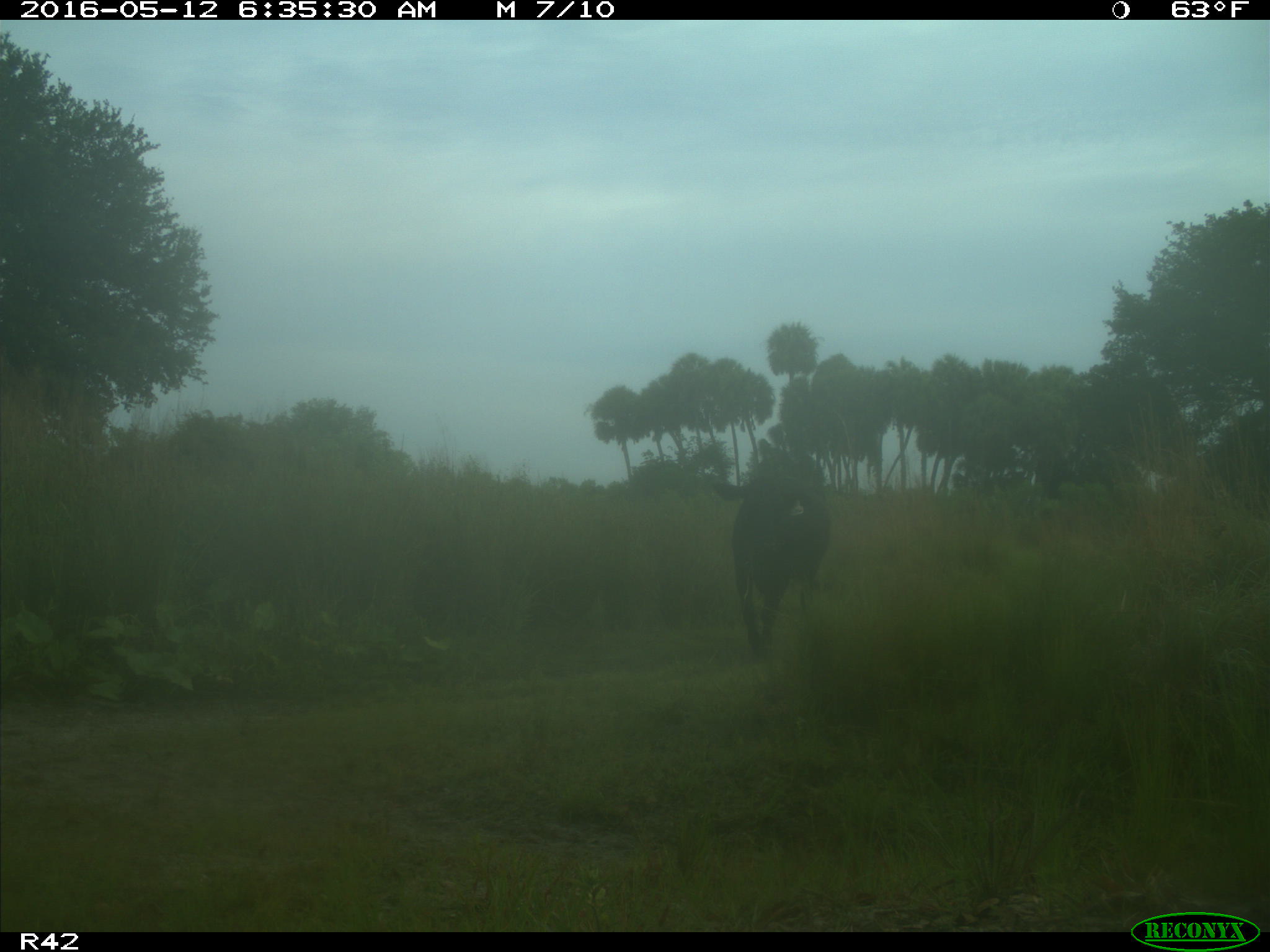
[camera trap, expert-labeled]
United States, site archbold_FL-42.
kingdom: Animalia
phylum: Chordata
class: Mammalia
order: Artiodactyla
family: Bovidae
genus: Bos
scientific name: Bos taurus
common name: domestic cow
Bos taurus (domestic cow).